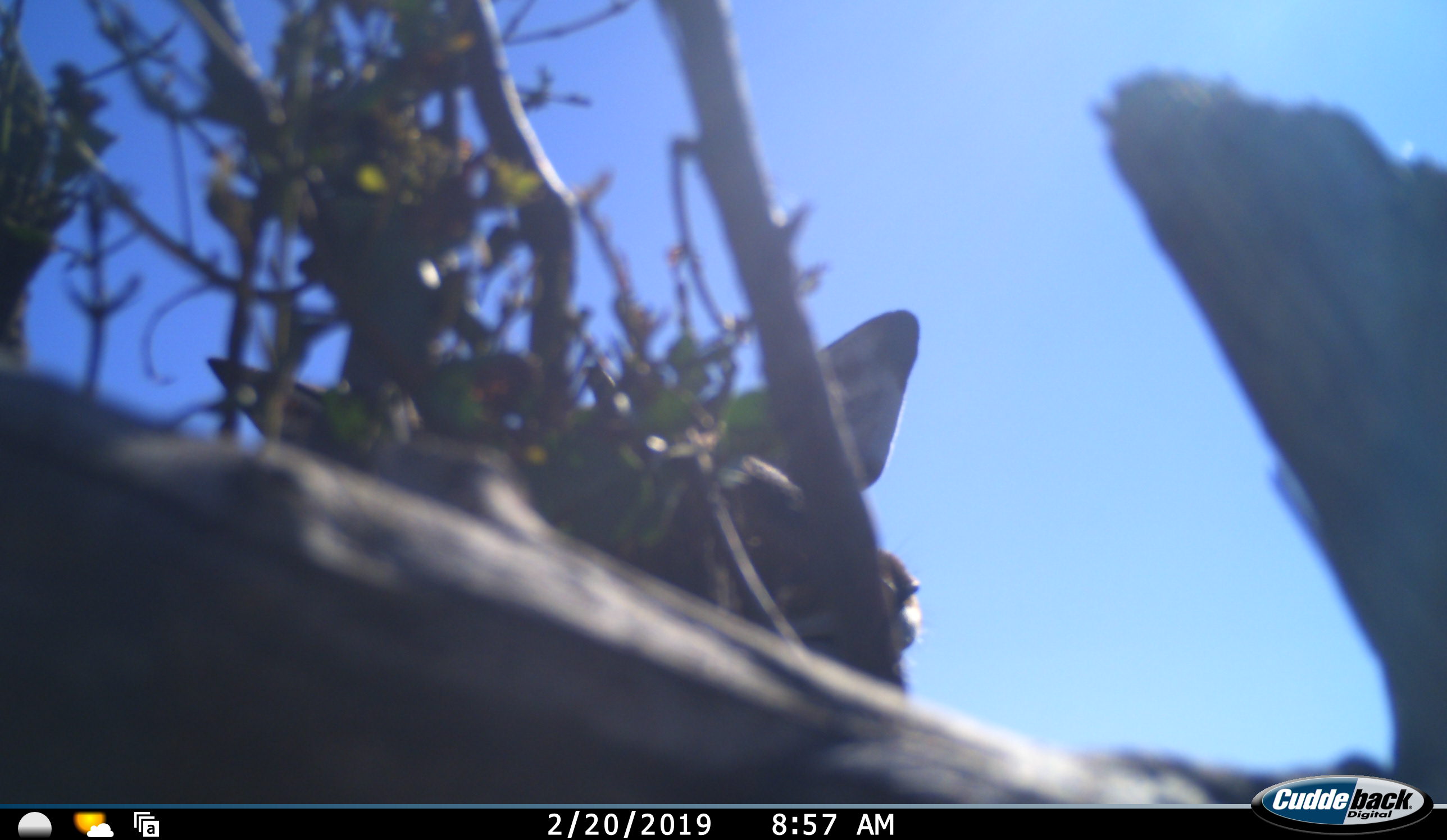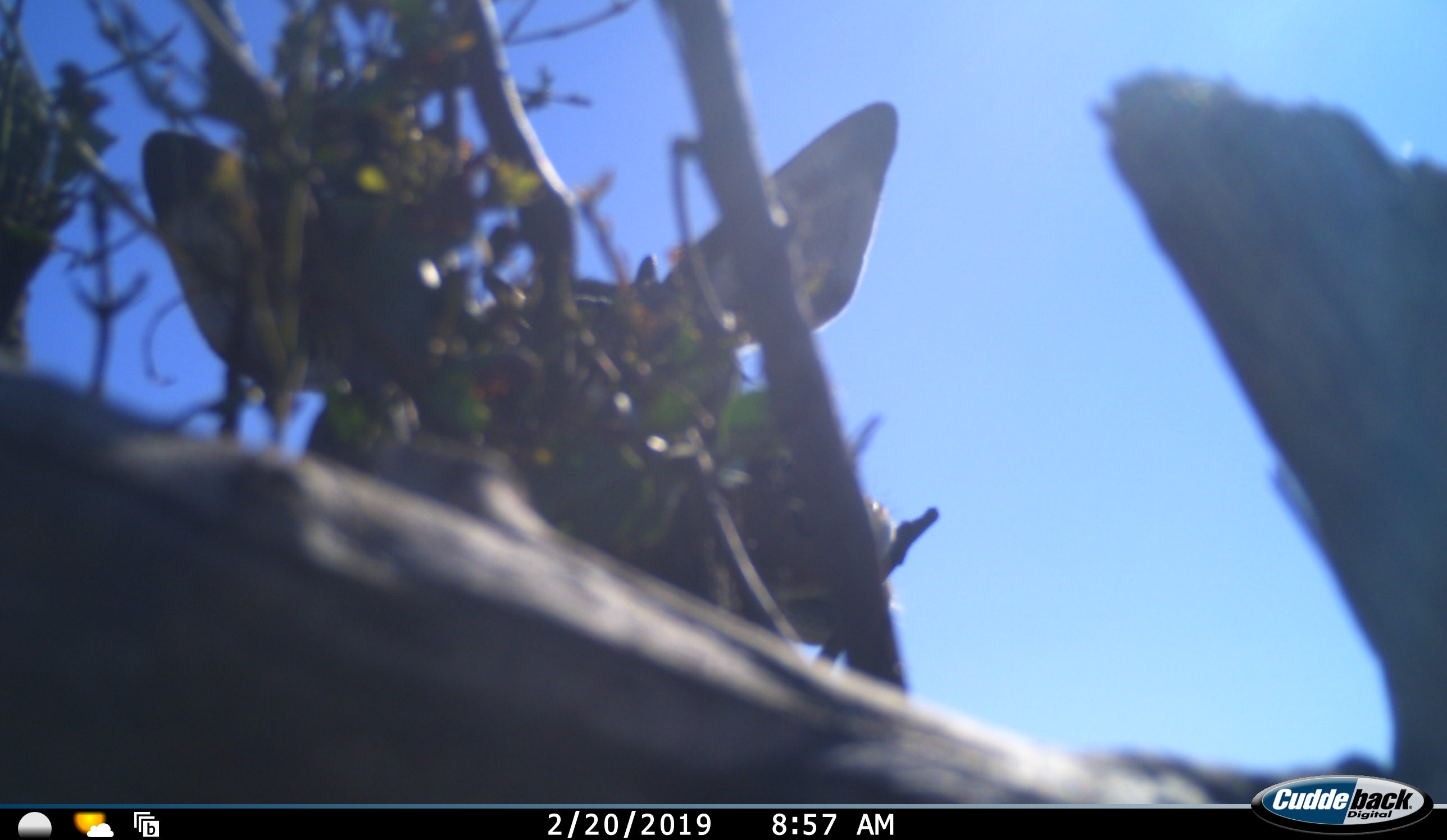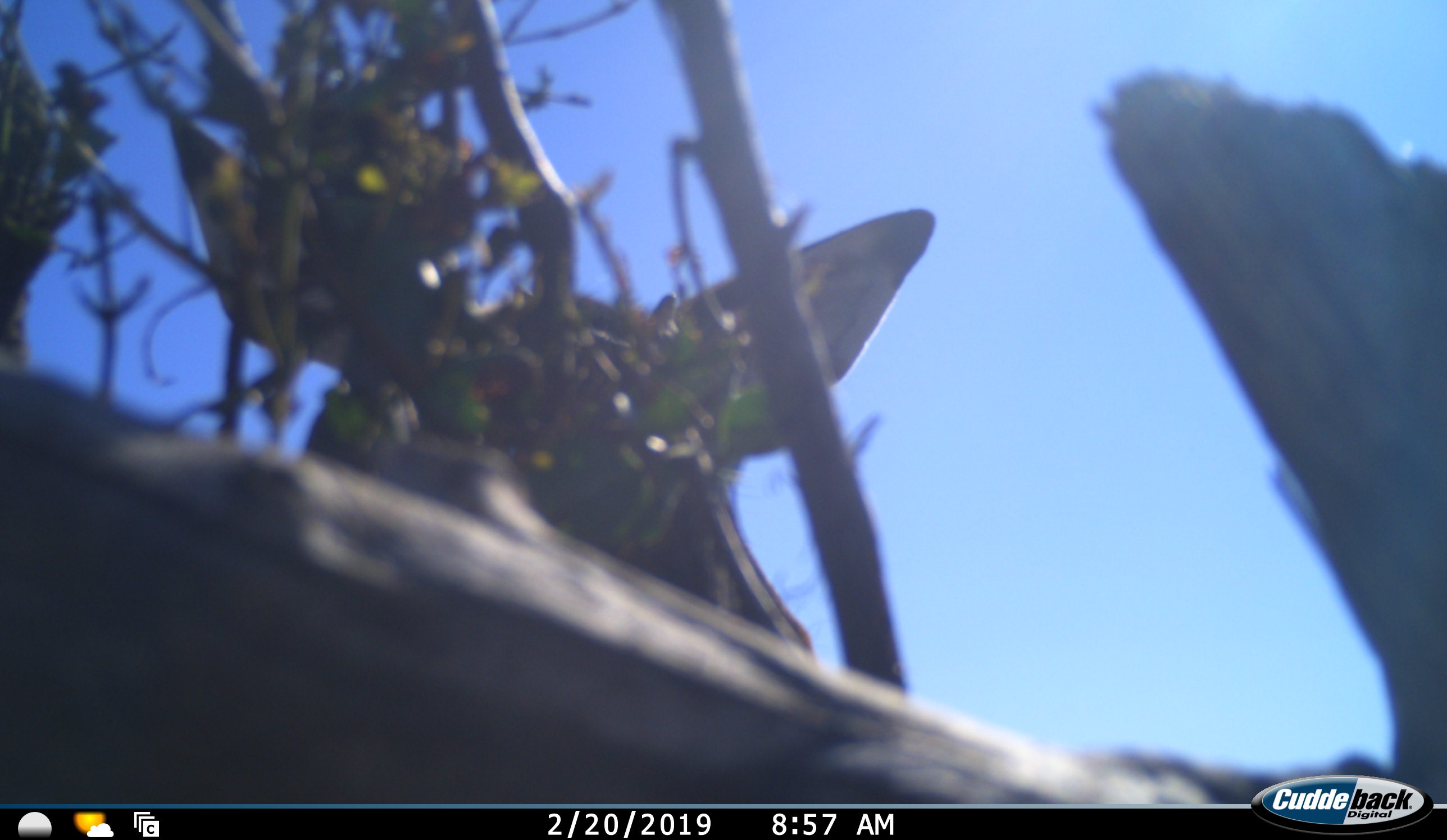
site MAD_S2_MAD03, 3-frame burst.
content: unidentified animal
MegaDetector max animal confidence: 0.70